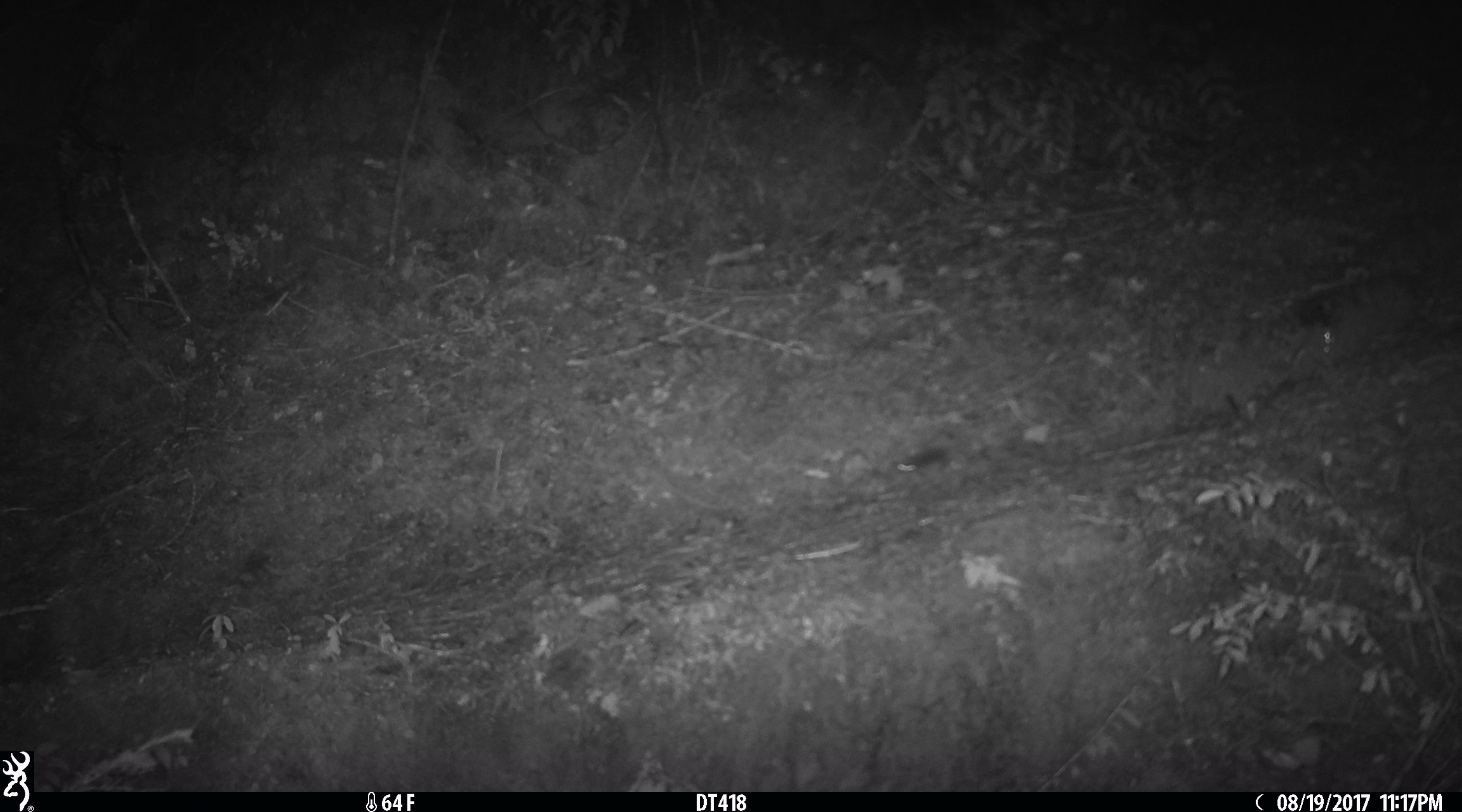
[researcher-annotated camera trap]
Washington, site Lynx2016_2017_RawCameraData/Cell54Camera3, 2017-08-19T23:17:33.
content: unidentified animal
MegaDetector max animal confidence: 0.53